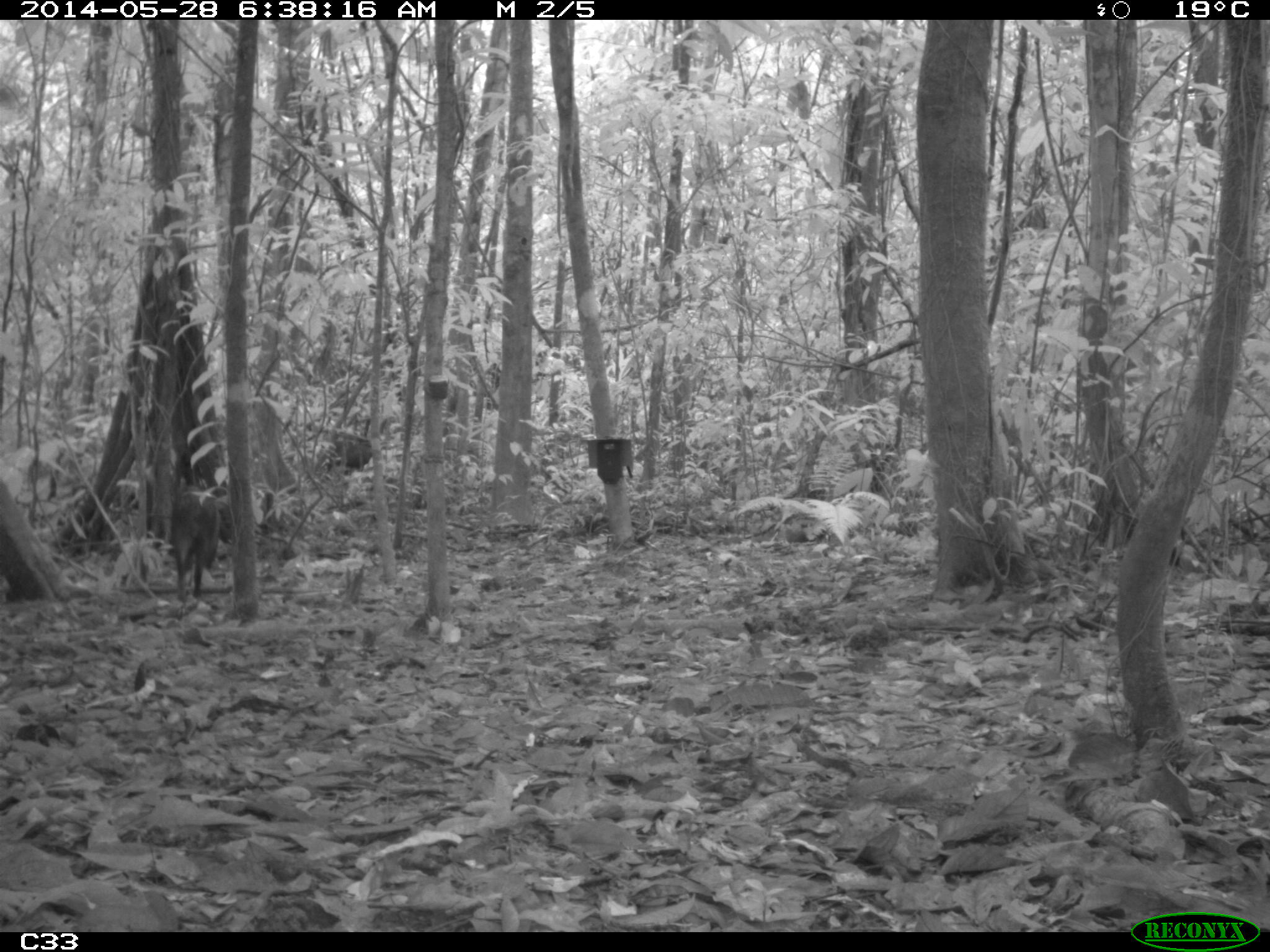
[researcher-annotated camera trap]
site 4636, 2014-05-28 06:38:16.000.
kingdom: Animalia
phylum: Chordata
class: Mammalia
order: Artiodactyla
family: Tayassuidae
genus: Pecari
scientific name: Pecari tajacu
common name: collared peccary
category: tayassu tajacu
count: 2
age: adult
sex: male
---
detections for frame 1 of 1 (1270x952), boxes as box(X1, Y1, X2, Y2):
tayassu tajacu: box(171, 486, 233, 602); box(331, 430, 372, 468)